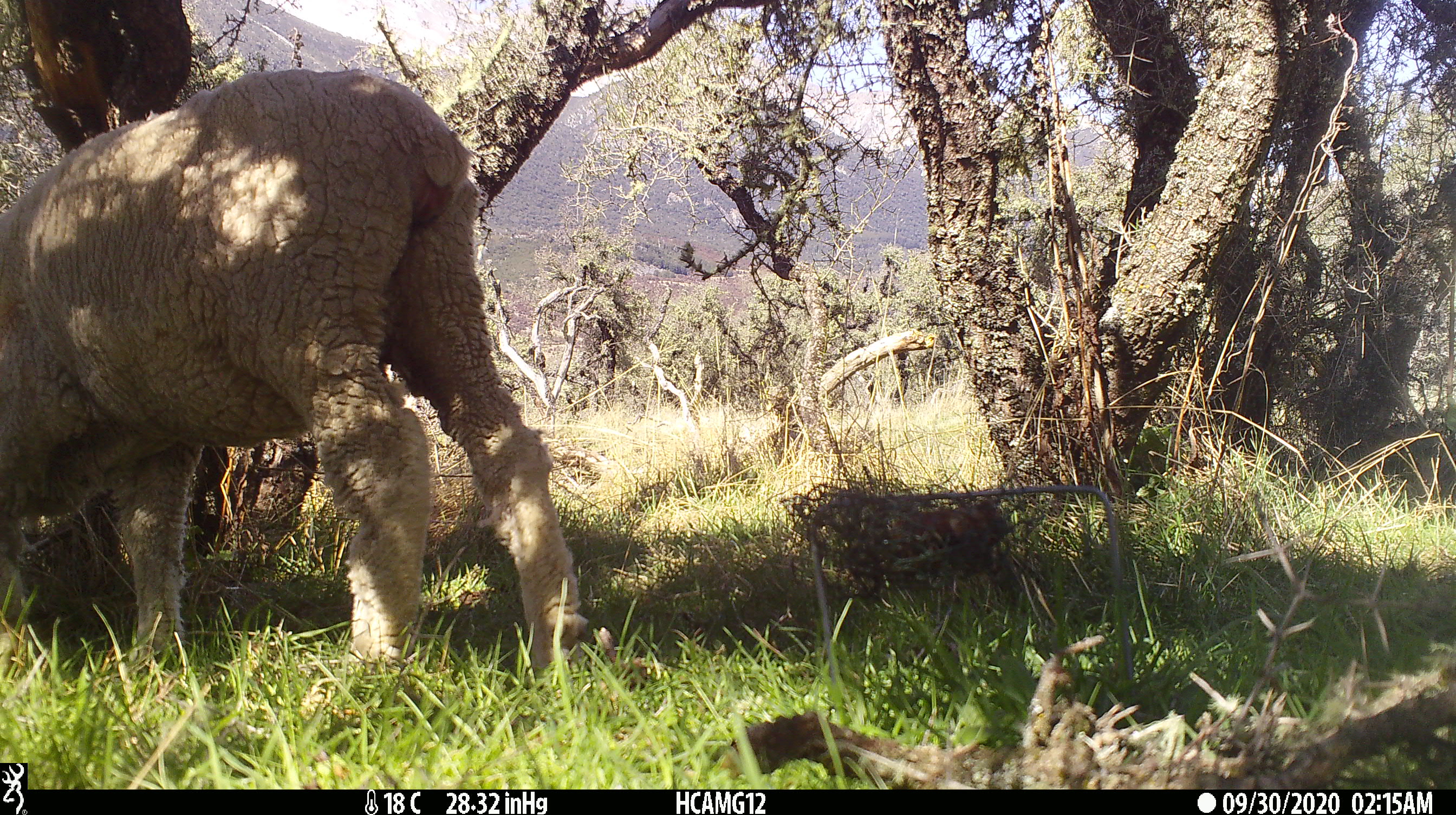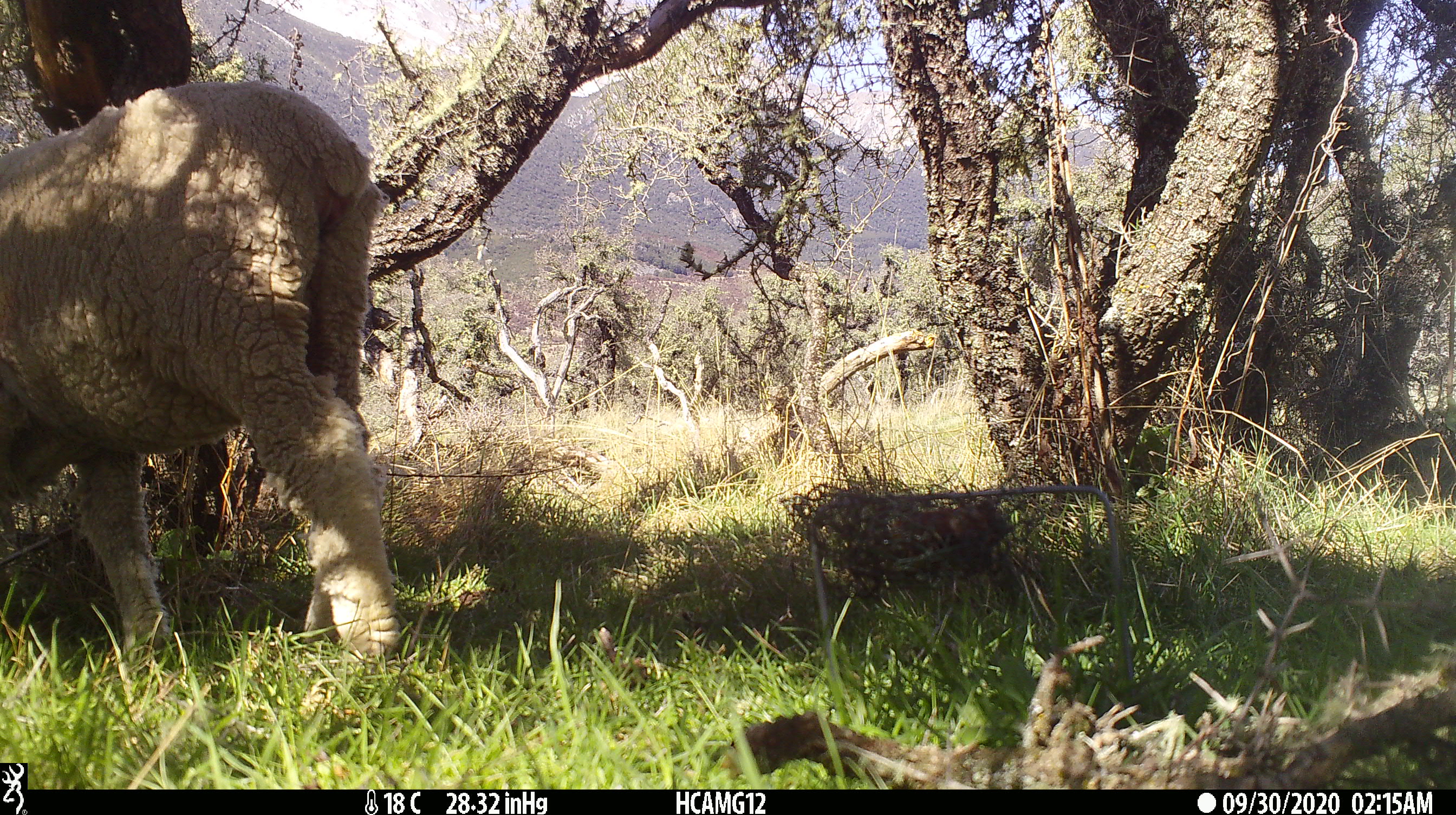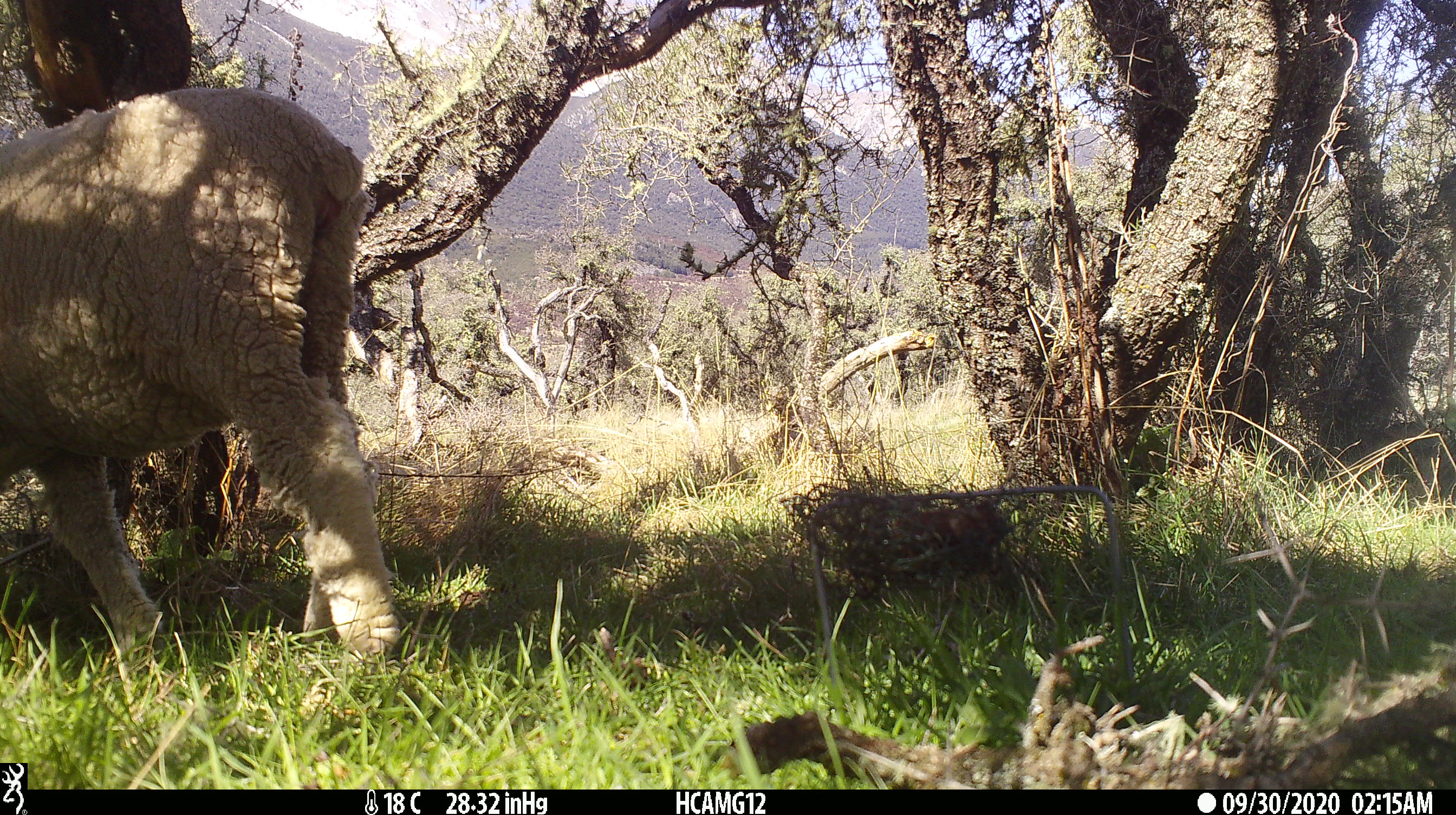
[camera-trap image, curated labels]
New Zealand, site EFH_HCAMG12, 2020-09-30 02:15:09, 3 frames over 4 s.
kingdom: Animalia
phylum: Chordata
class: Mammalia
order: Artiodactyla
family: Bovidae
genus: Ovis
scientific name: Ovis aries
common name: domestic sheep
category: sheep